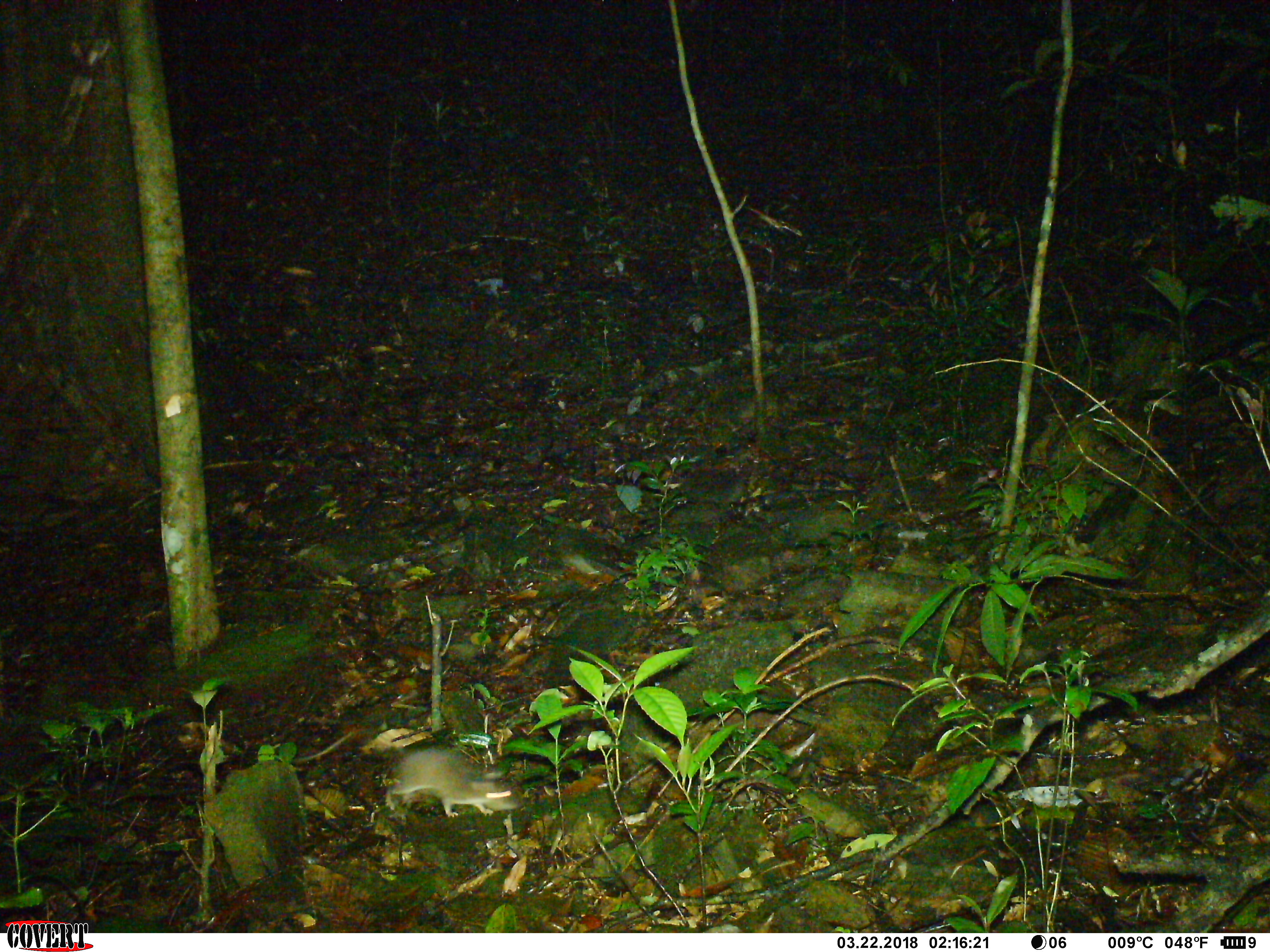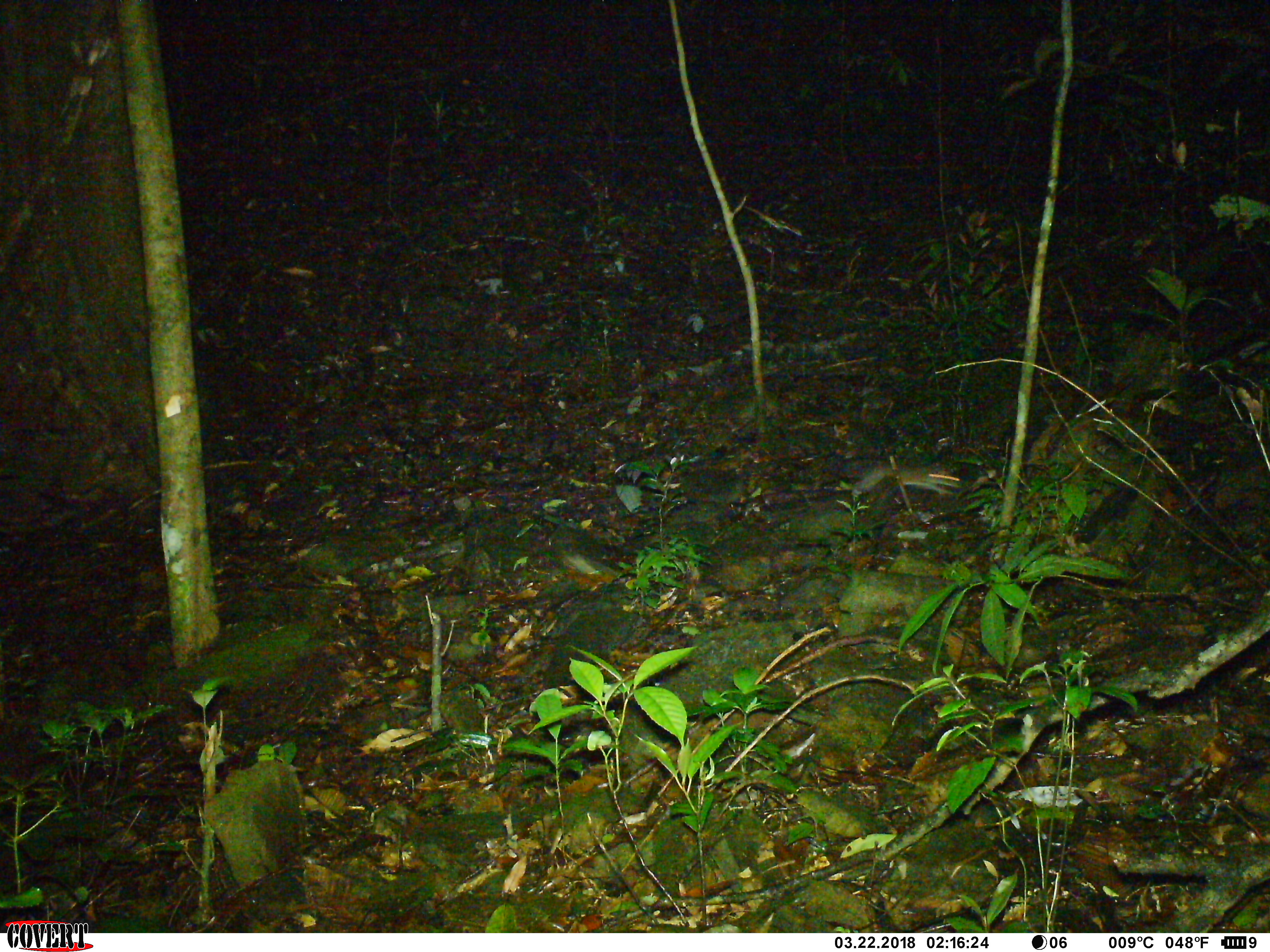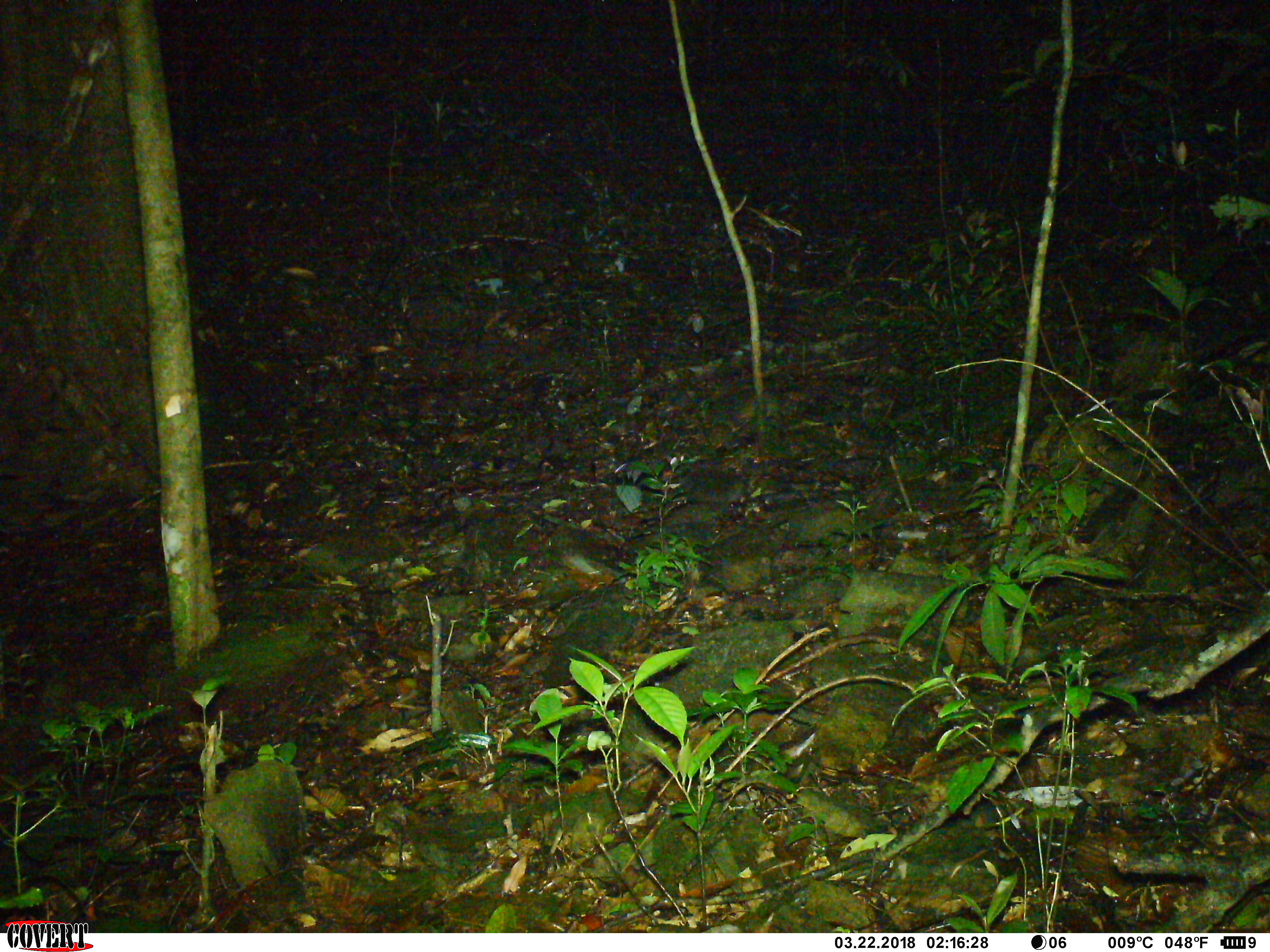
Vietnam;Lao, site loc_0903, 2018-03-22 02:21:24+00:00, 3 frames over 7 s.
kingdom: Animalia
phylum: Chordata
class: Mammalia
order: Rodentia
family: Muridae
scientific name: Muridae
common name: old-world mice and rats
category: unidentified murid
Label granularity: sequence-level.